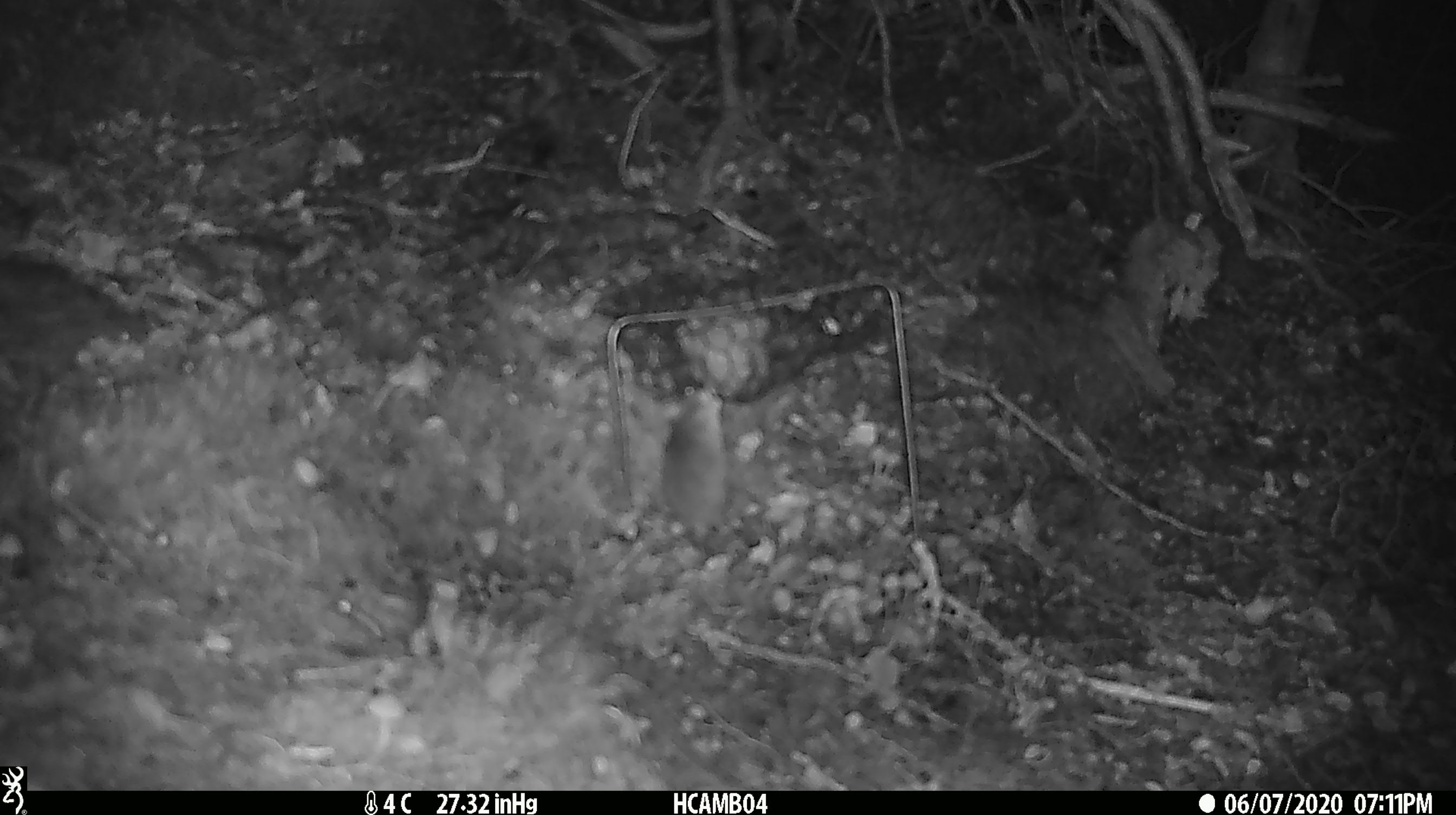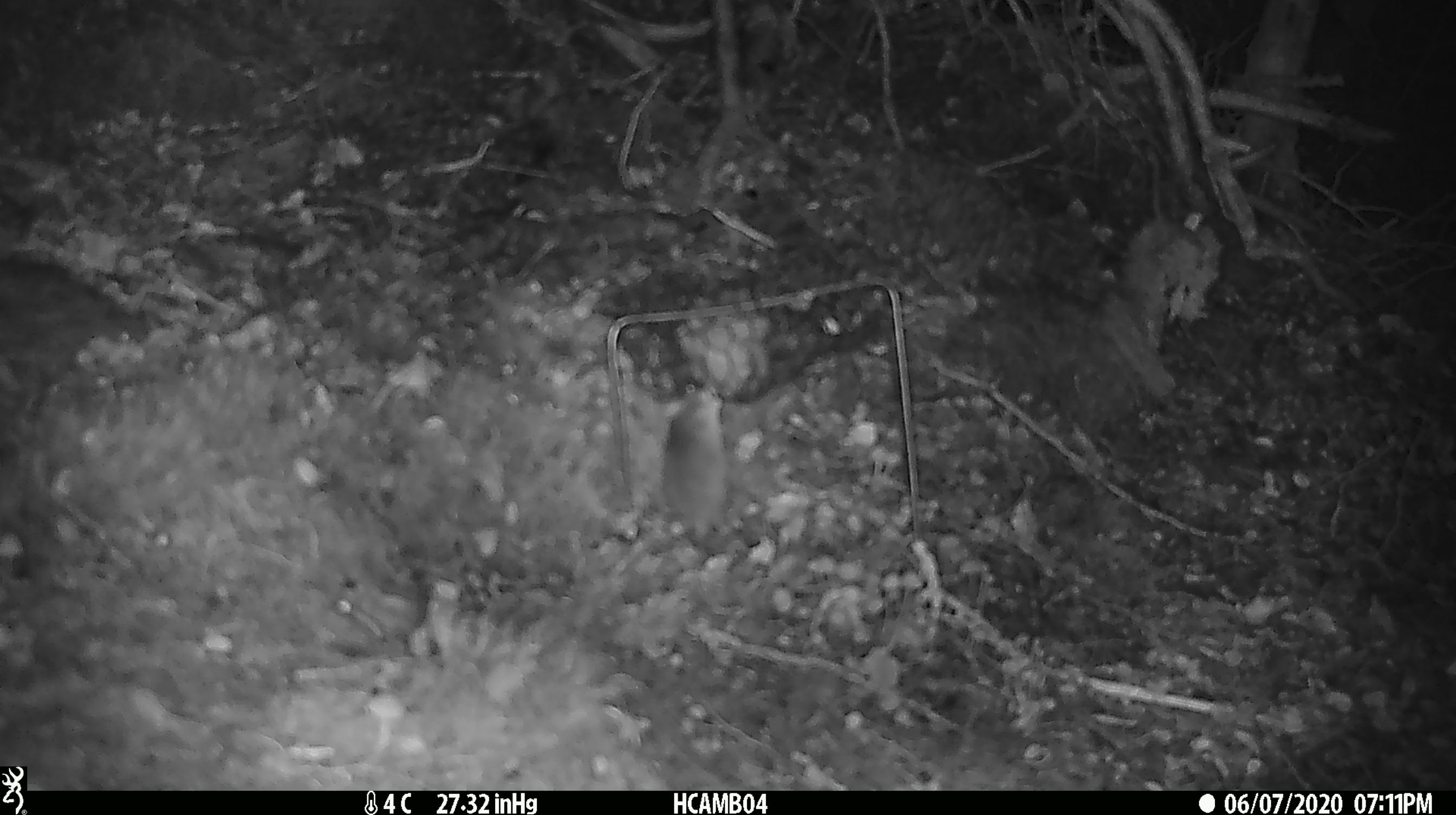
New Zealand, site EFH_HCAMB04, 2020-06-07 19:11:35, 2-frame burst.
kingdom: Animalia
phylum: Chordata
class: Mammalia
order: Rodentia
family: Muridae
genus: Mus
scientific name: Mus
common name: mouse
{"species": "mouse (Mus)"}